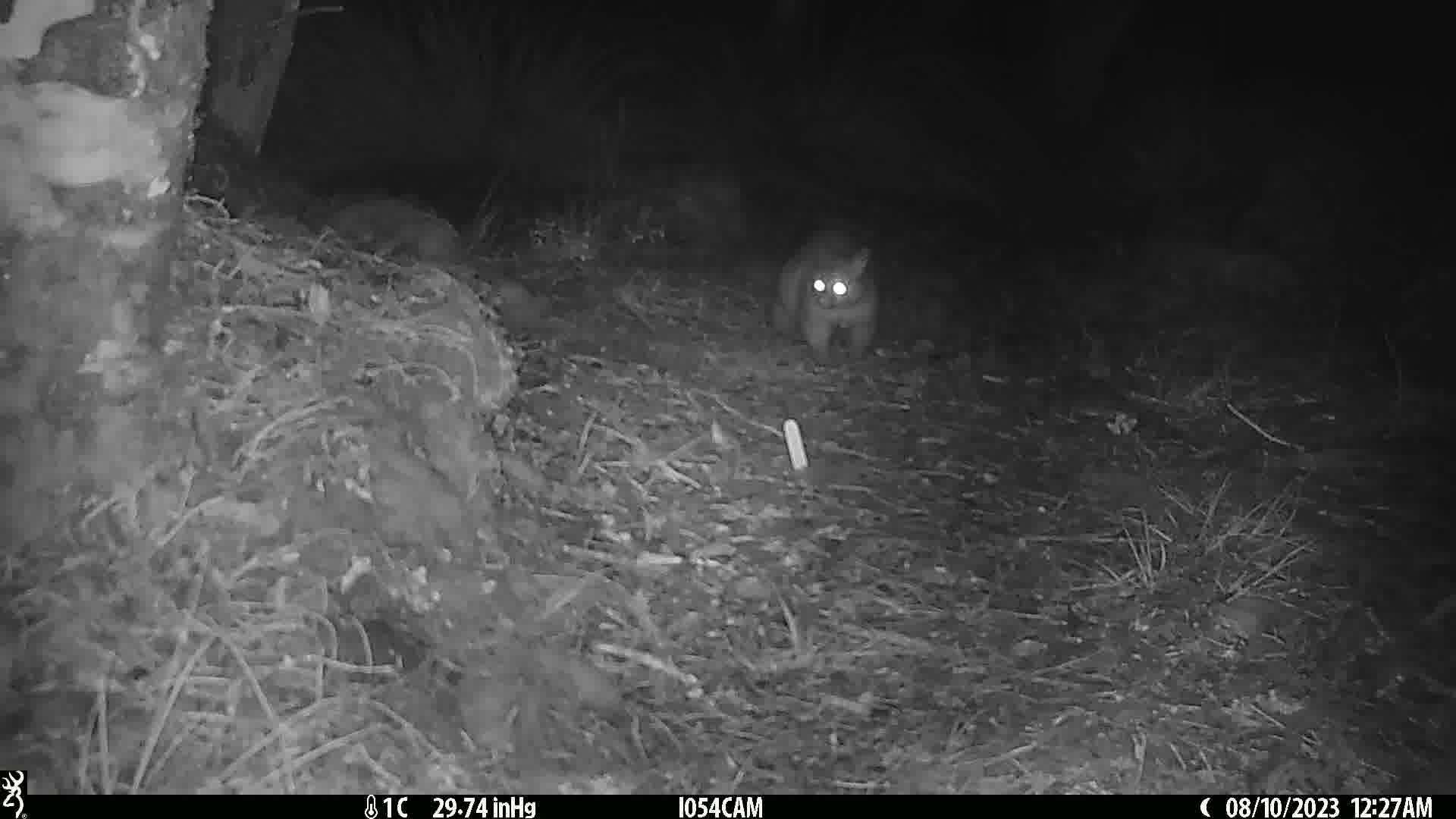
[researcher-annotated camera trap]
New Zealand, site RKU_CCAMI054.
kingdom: Animalia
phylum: Chordata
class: Mammalia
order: Diprotodontia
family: Phalangeridae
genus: Trichosurus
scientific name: Trichosurus vulpecula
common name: common brushtail possum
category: possum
Possum (common brushtail possum) (Trichosurus vulpecula).